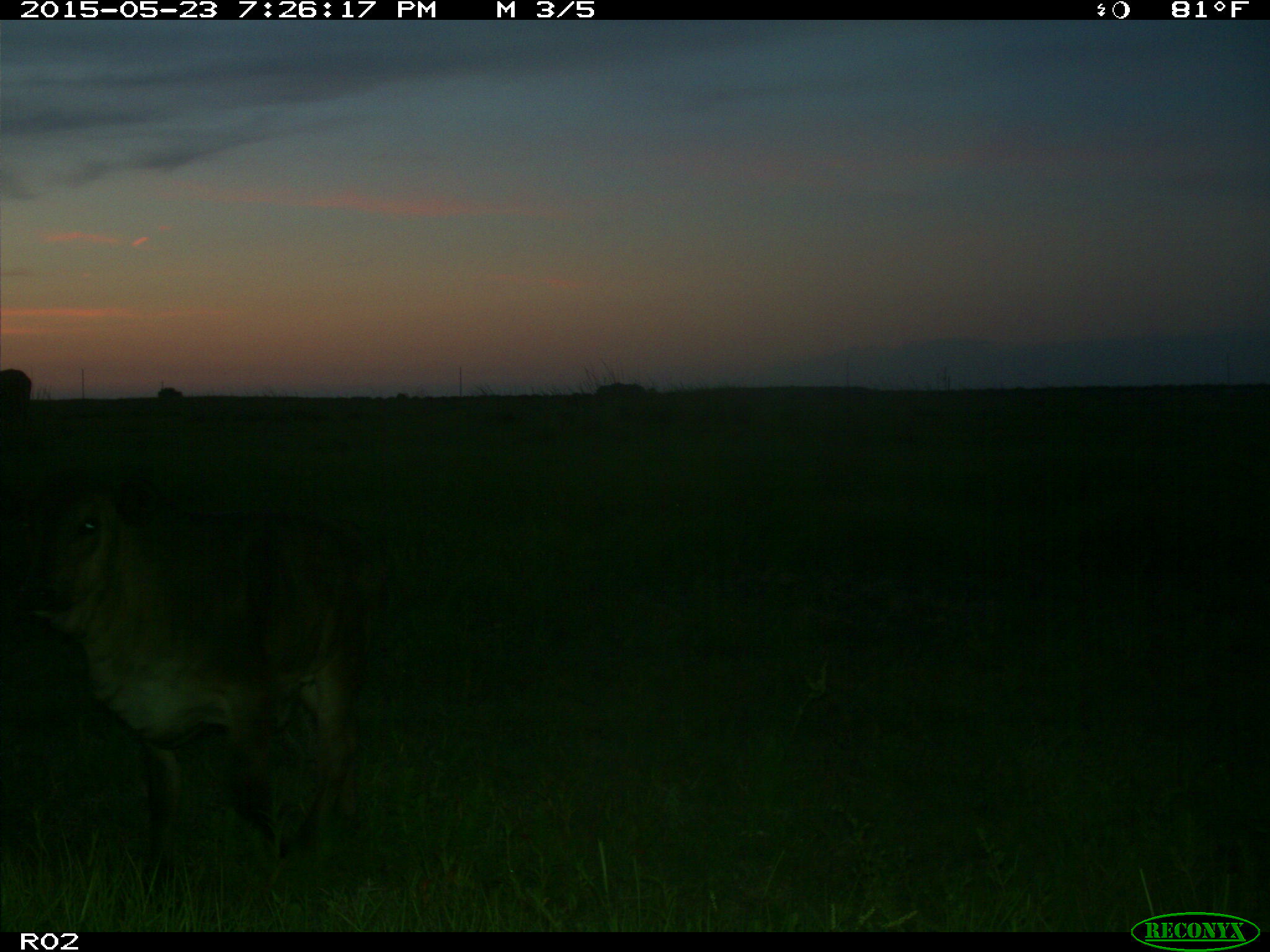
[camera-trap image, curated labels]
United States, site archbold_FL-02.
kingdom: Animalia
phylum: Chordata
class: Mammalia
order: Artiodactyla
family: Bovidae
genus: Bos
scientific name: Bos taurus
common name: domestic cow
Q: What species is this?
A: Bos taurus (domestic cow).